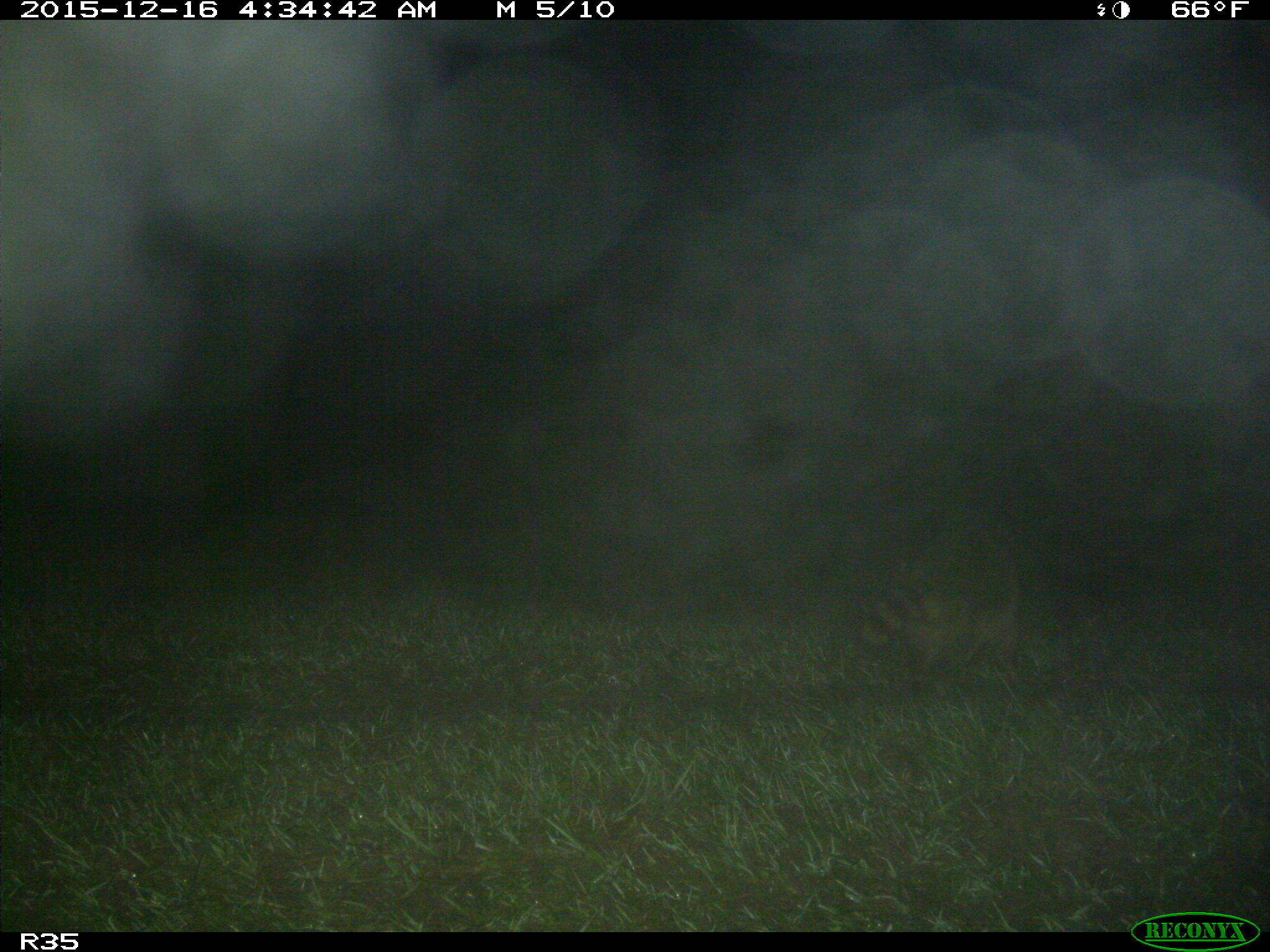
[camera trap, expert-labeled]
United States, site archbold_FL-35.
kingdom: Animalia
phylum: Chordata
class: Mammalia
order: Carnivora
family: Procyonidae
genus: Procyon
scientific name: Procyon lotor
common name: common raccoon